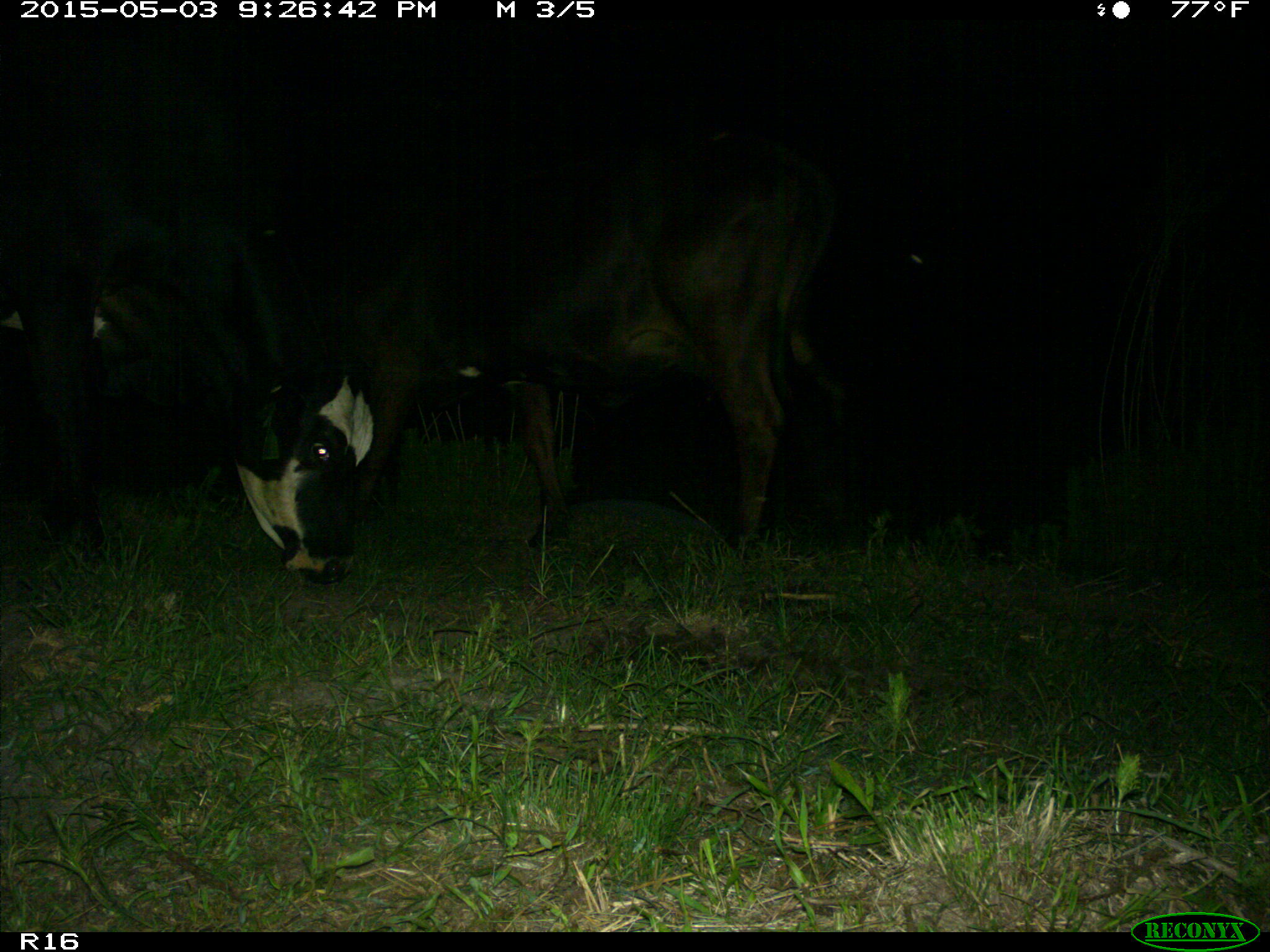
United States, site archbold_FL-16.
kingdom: Animalia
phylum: Chordata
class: Mammalia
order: Artiodactyla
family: Bovidae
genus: Bos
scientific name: Bos taurus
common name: domestic cow